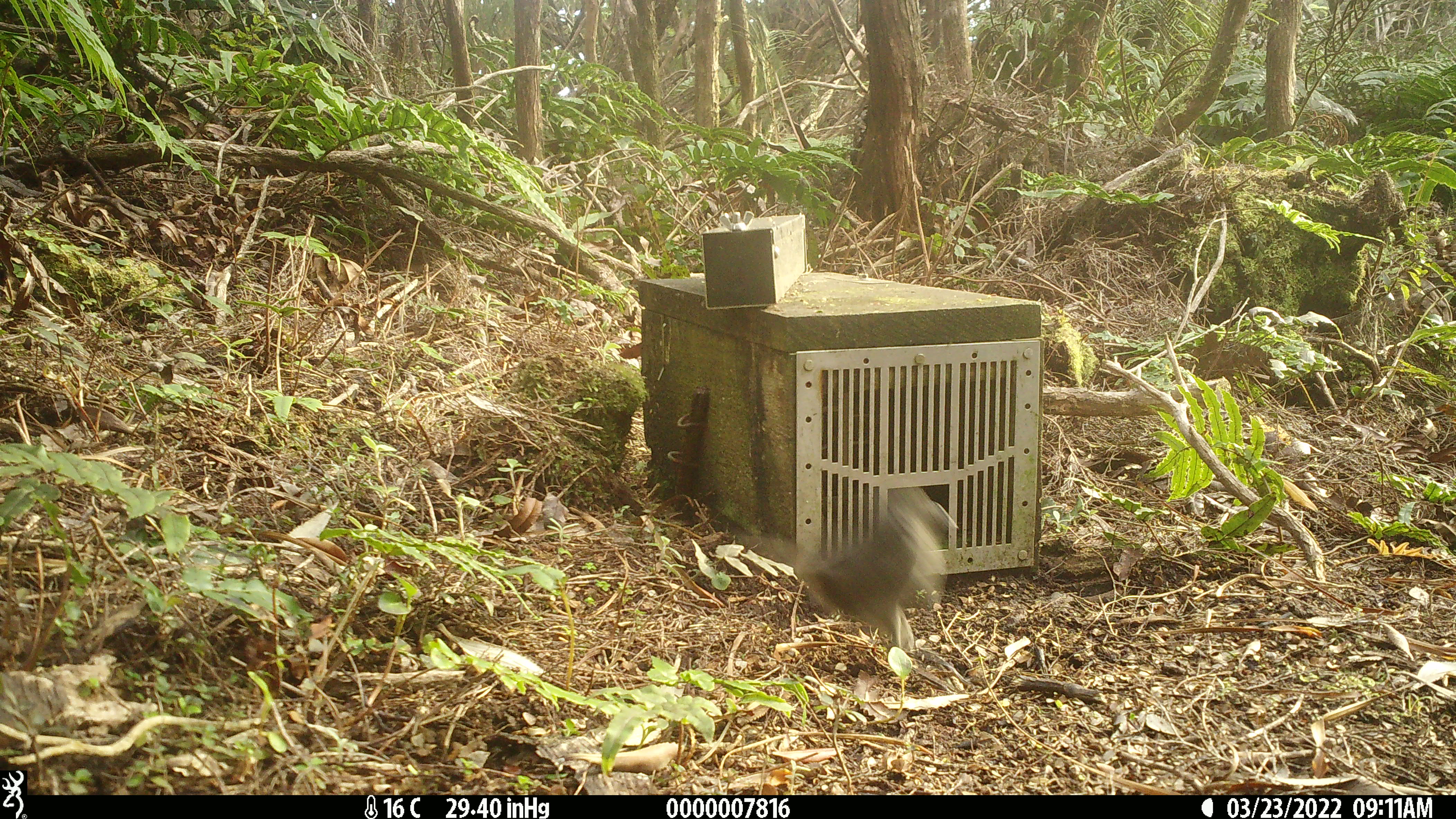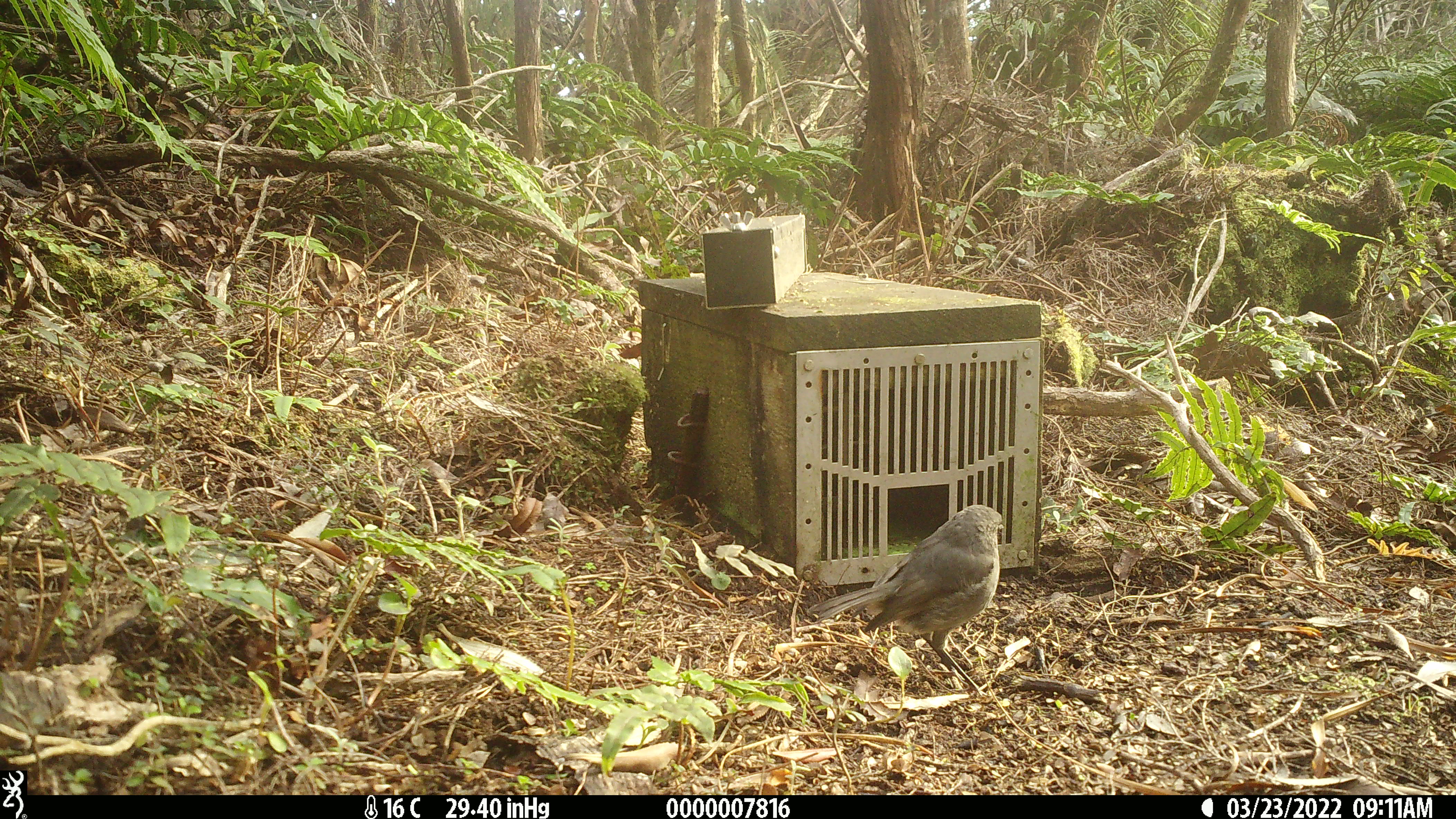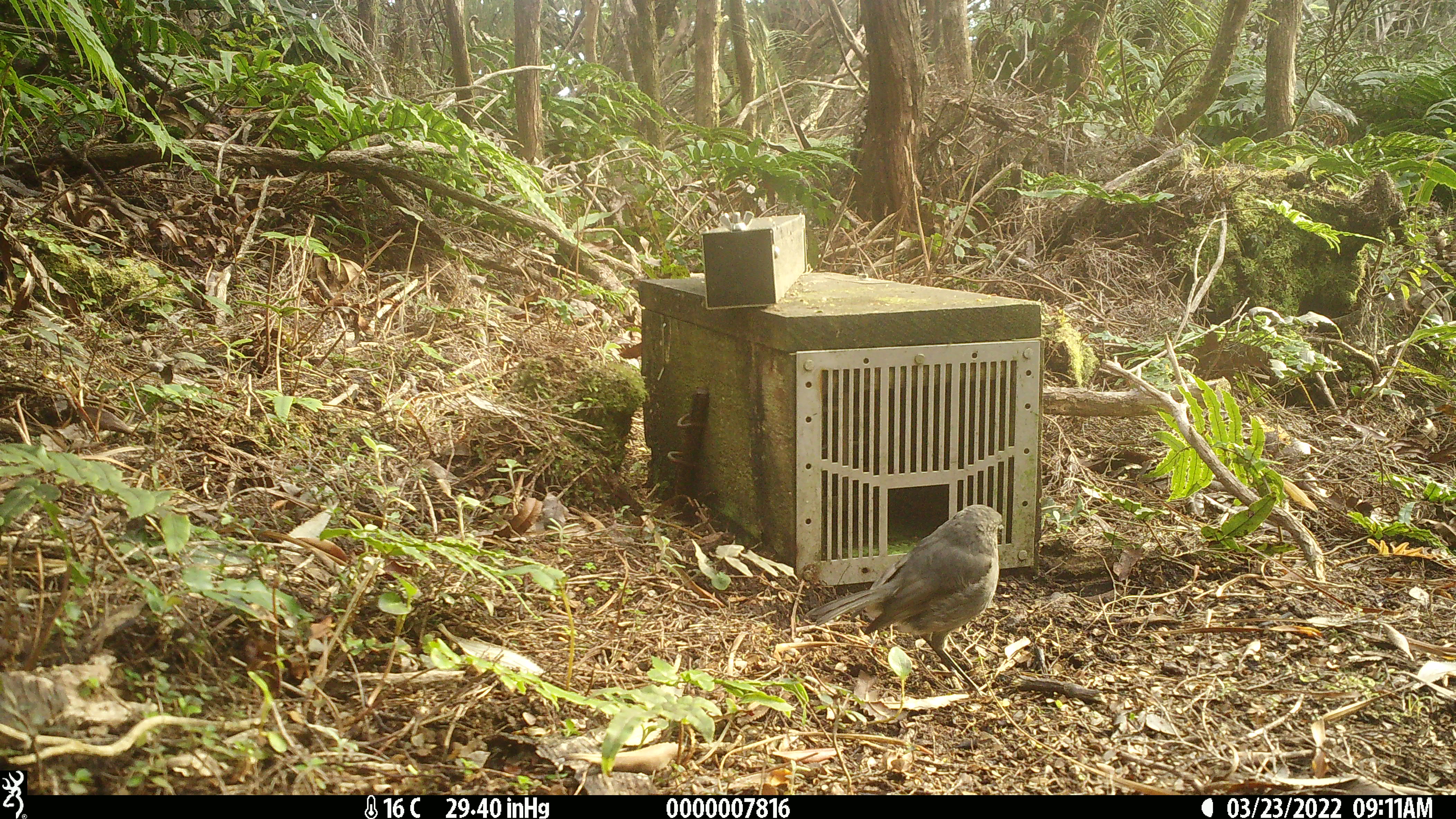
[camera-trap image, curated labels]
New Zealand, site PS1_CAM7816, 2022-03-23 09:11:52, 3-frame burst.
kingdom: Animalia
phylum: Chordata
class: Aves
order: Passeriformes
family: Petroicidae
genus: Petroica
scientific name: Petroica australis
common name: new zealand robin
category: robin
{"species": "robin (new zealand robin) (Petroica australis)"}